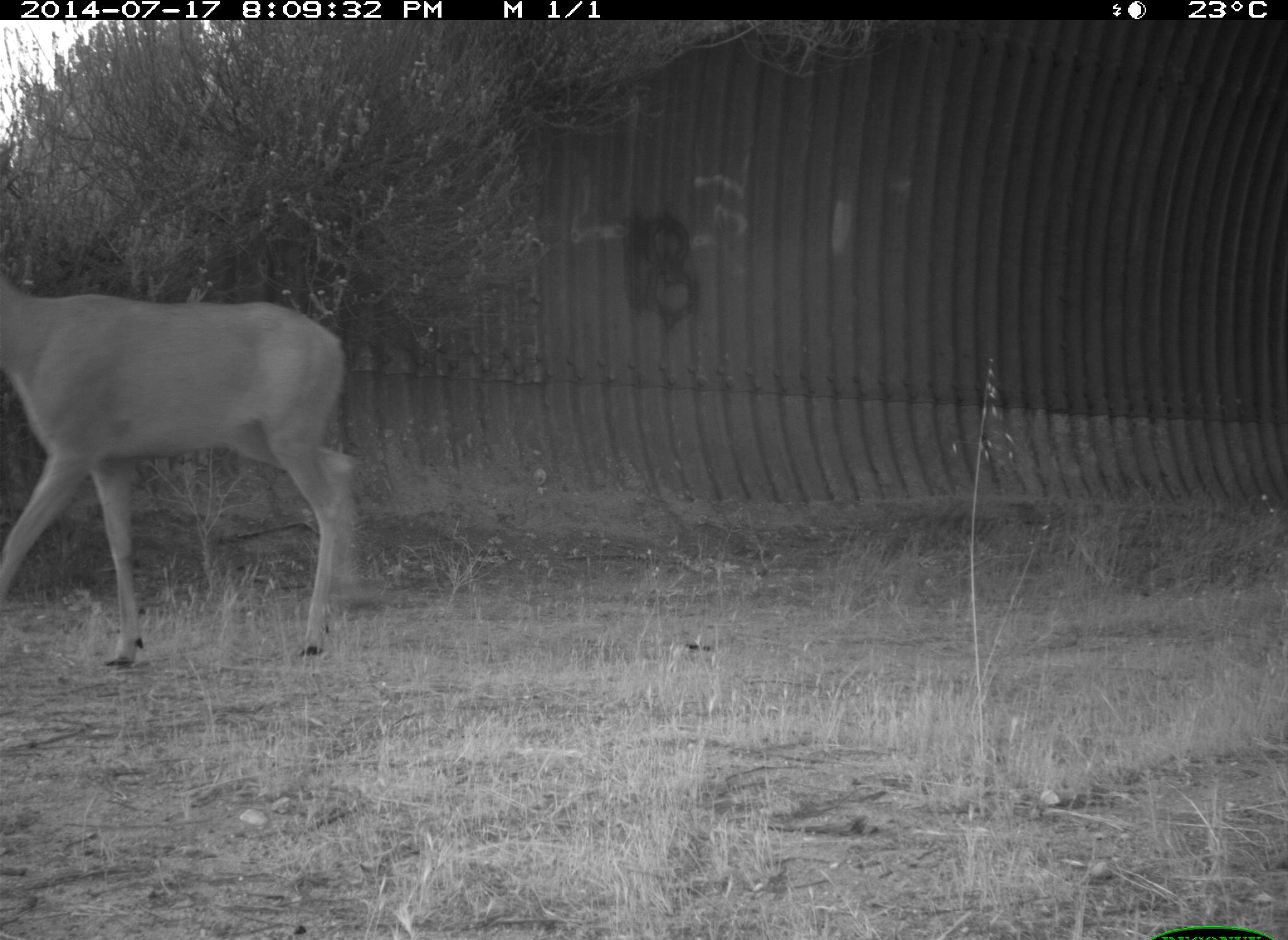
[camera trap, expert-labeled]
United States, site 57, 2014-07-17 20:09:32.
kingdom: Animalia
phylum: Chordata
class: Mammalia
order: Artiodactyla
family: Cervidae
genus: Odocoileus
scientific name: Odocoileus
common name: deer